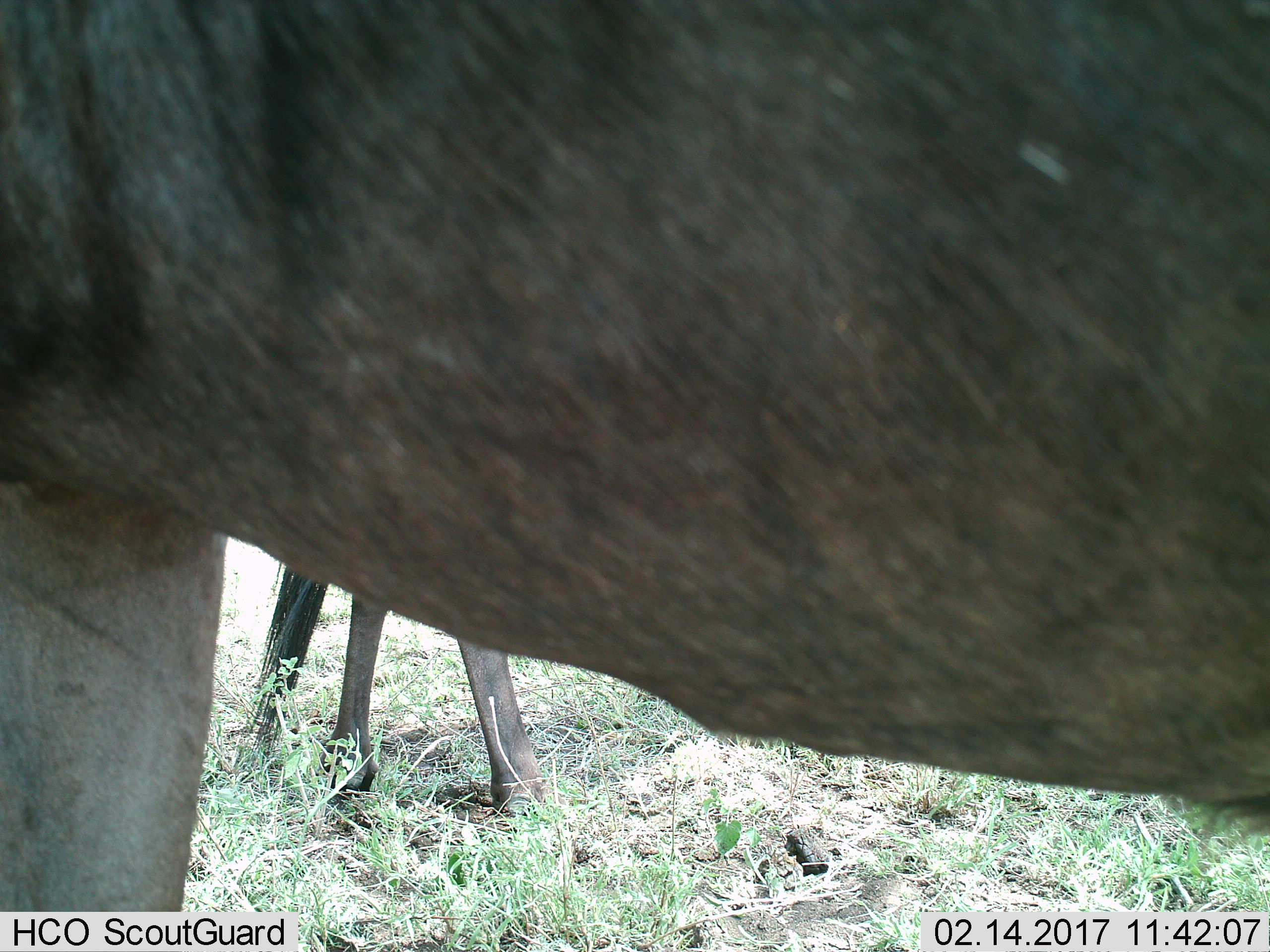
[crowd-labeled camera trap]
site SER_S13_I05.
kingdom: Animalia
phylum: Chordata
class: Mammalia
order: Artiodactyla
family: Bovidae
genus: Connochaetes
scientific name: Connochaetes taurinus taurinus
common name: blue wildebeest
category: wildebeestblue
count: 2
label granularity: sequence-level